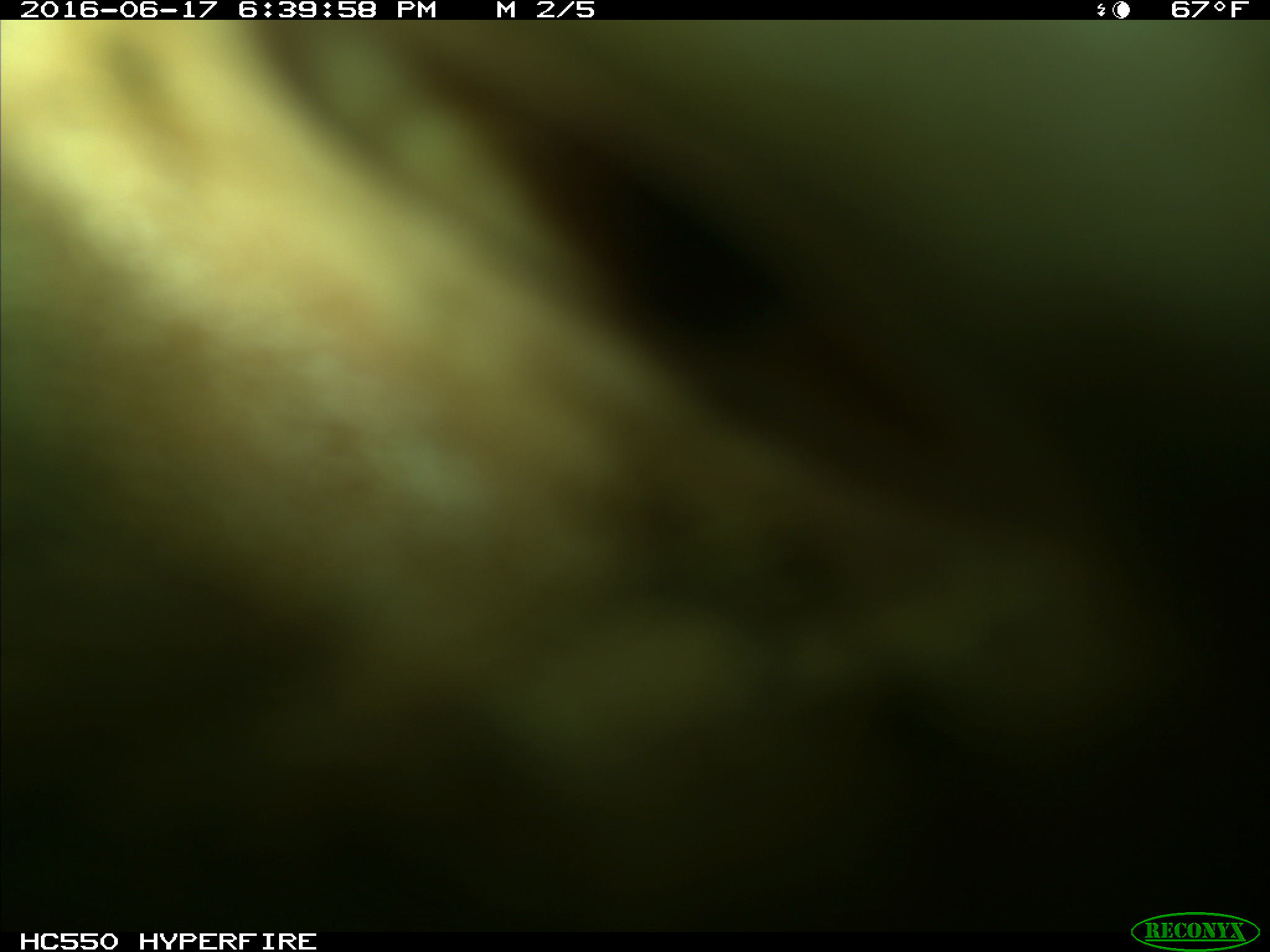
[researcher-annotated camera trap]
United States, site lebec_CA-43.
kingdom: Animalia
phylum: Chordata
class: Mammalia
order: Artiodactyla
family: Bovidae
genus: Bos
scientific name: Bos taurus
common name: domestic cow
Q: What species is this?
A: Bos taurus (domestic cow).